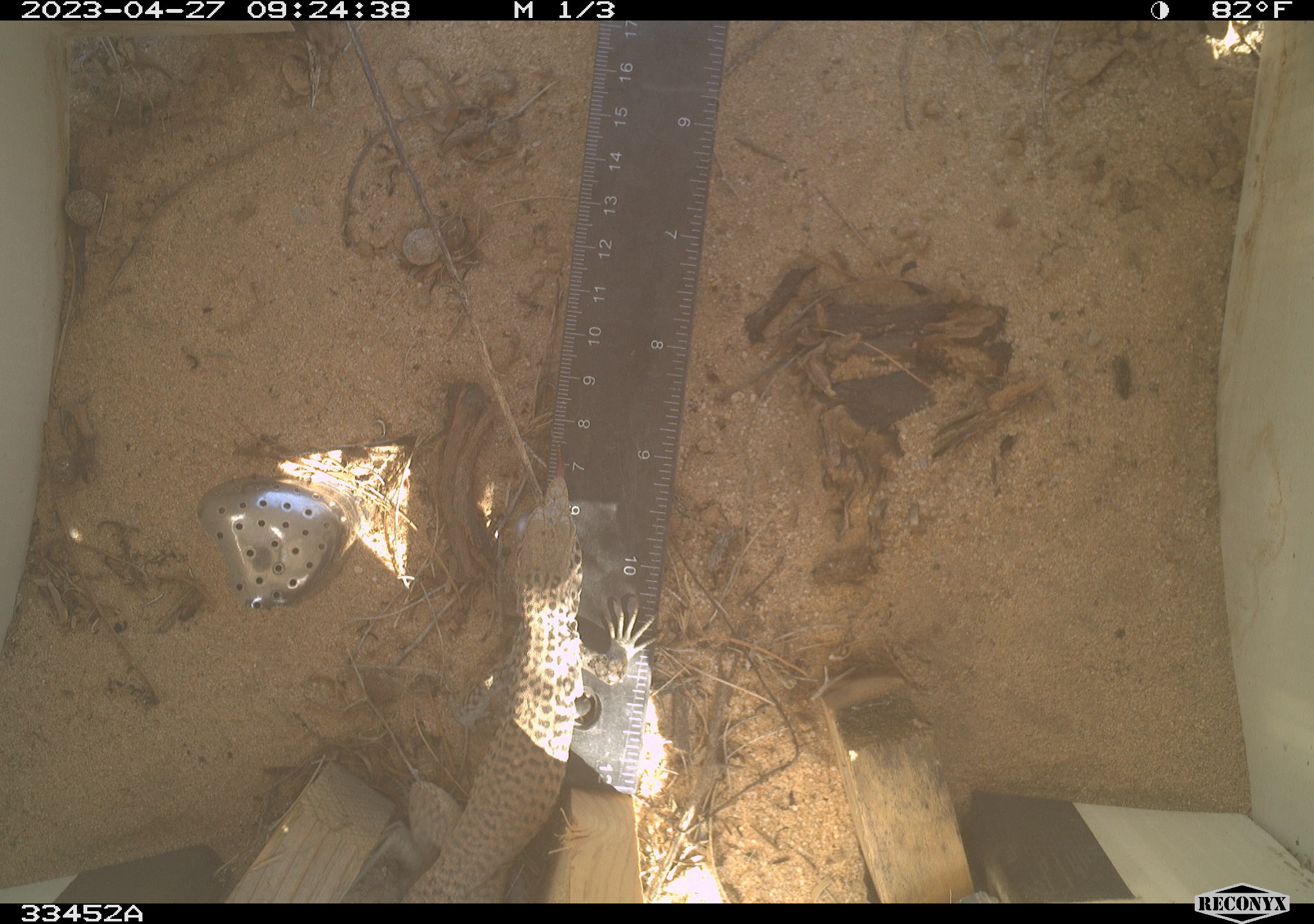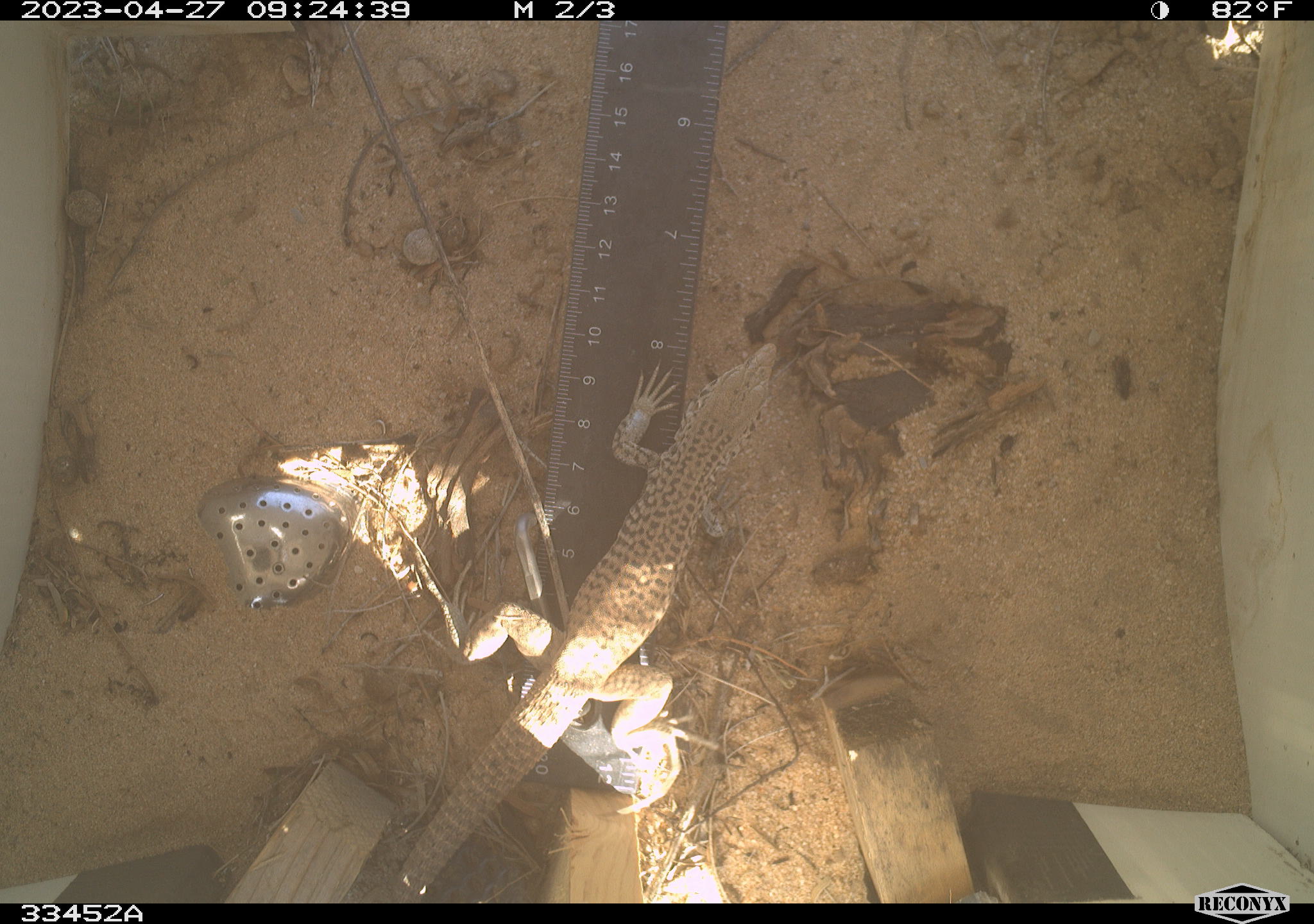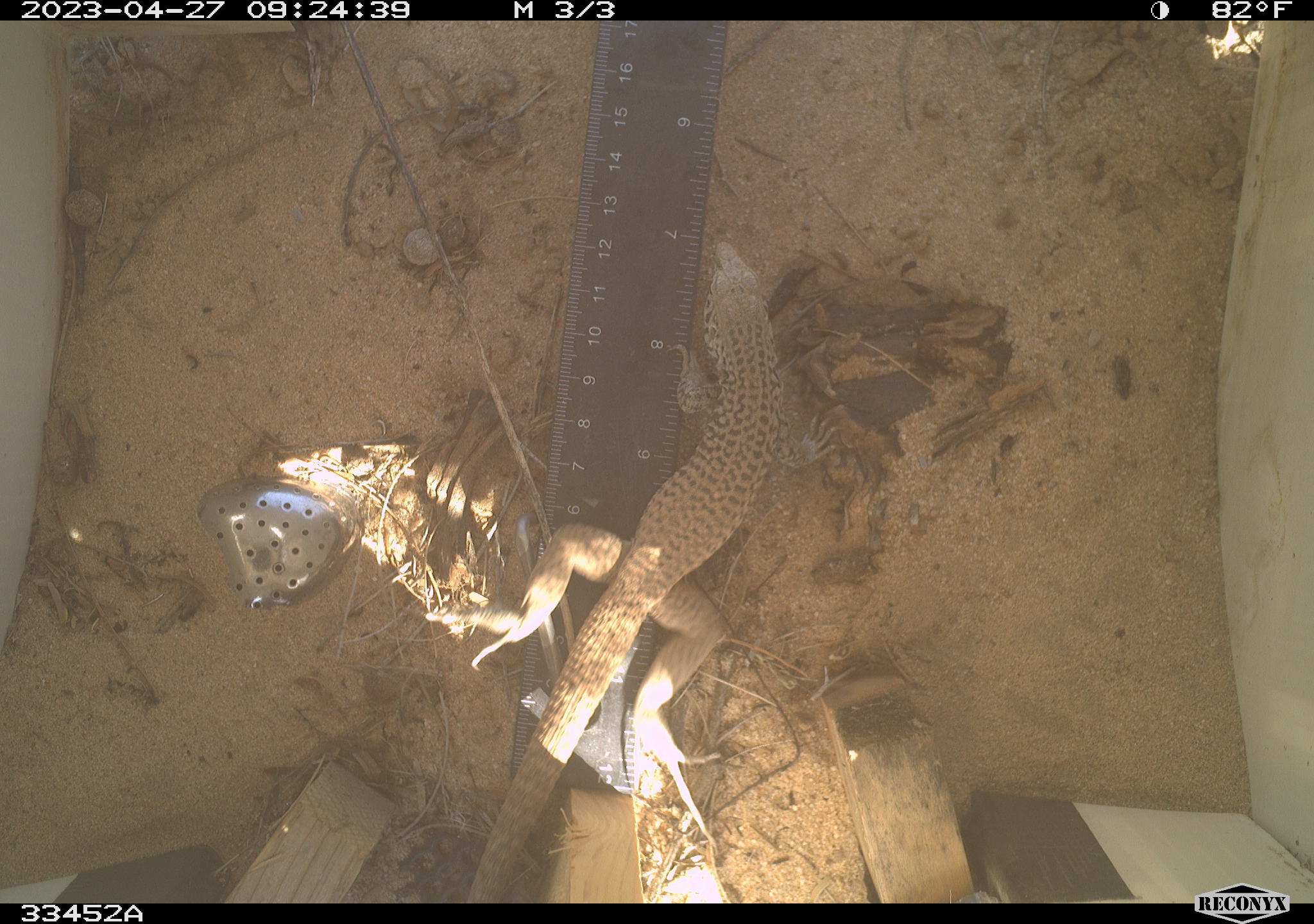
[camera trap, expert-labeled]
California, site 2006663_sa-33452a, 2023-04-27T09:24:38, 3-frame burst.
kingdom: Animalia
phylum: Chordata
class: Reptilia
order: Squamata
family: Teiidae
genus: Aspidoscelis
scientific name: Aspidoscelis tigris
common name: western whiptail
Western whiptail (Aspidoscelis tigris).